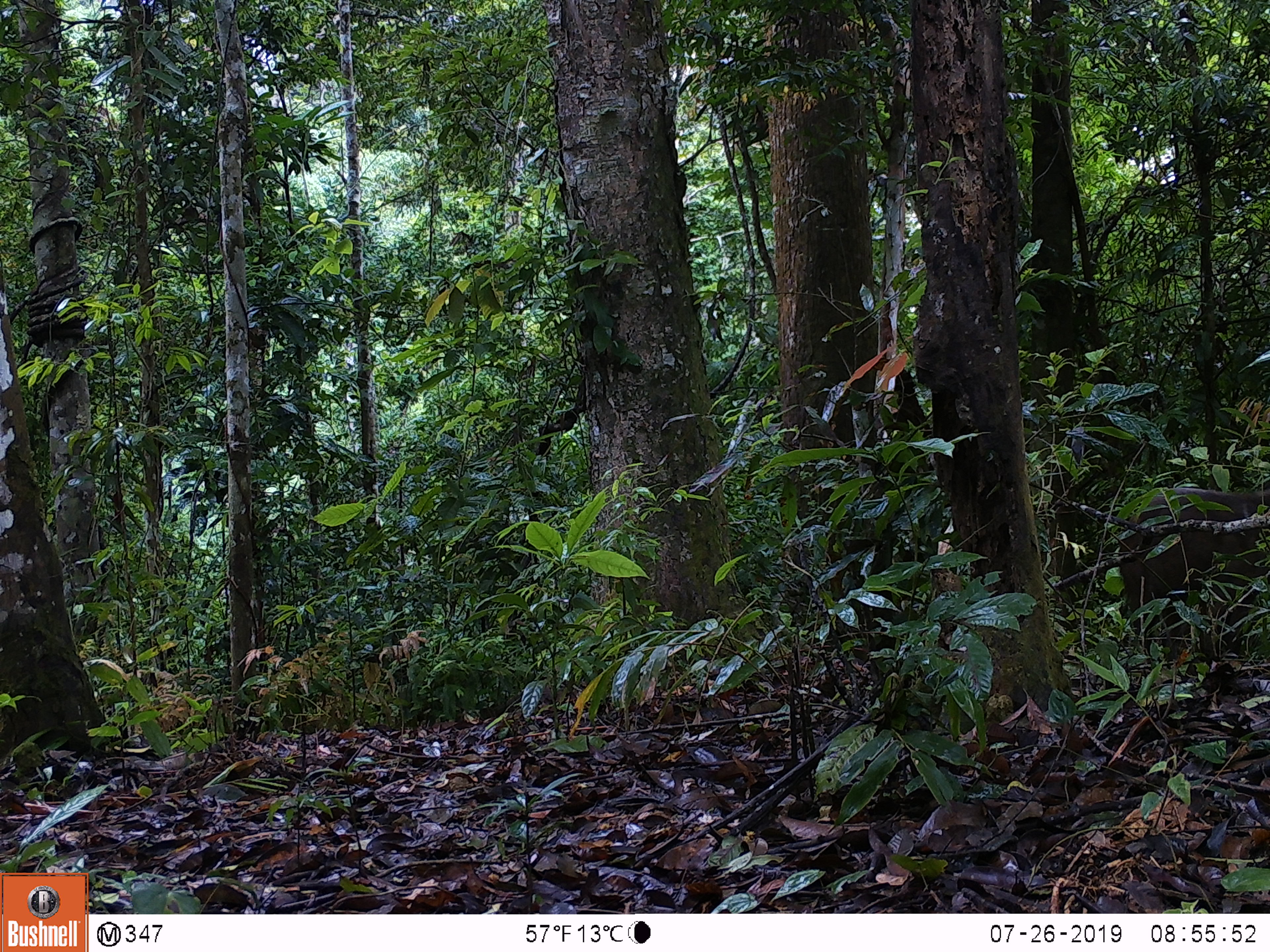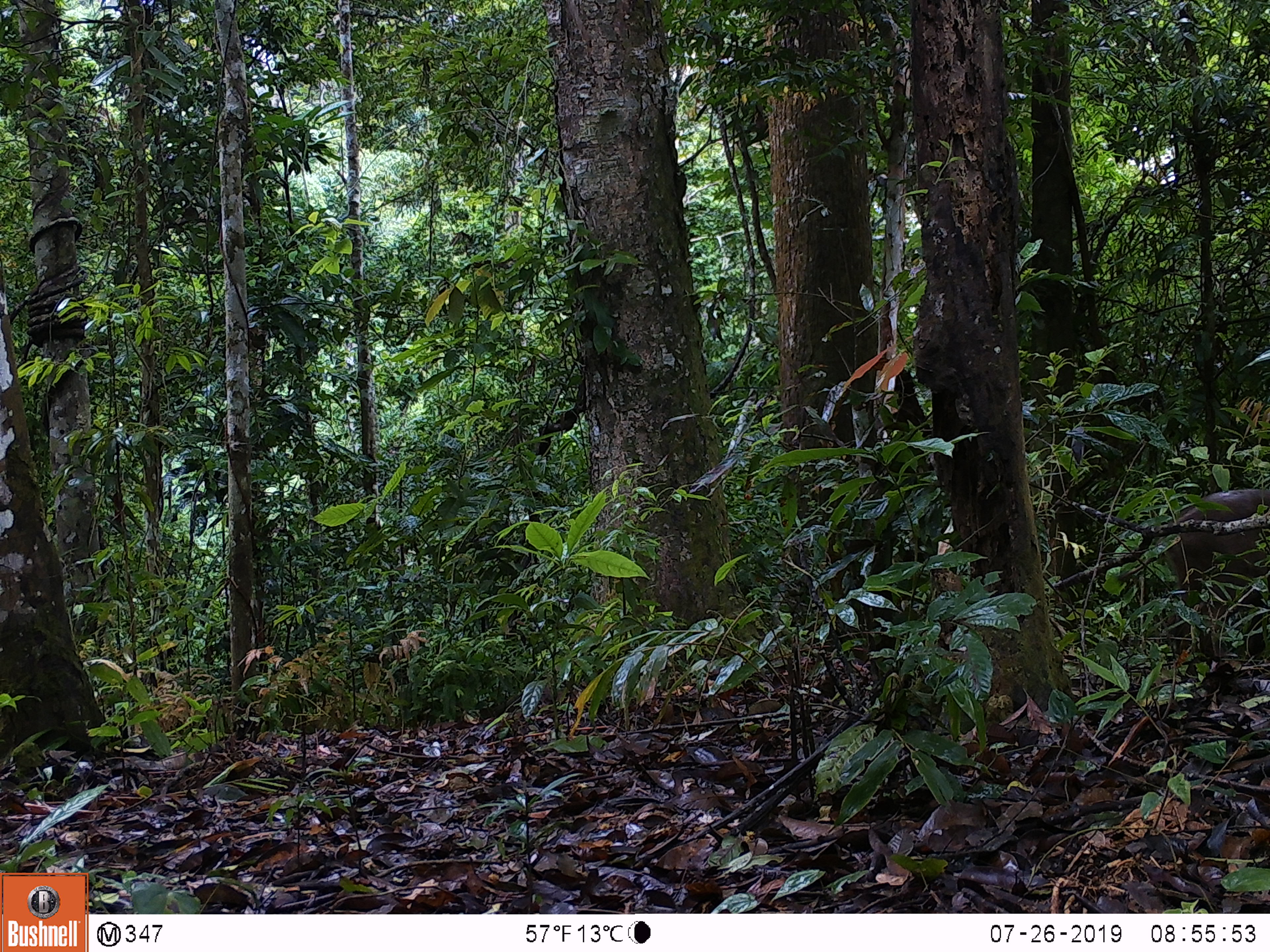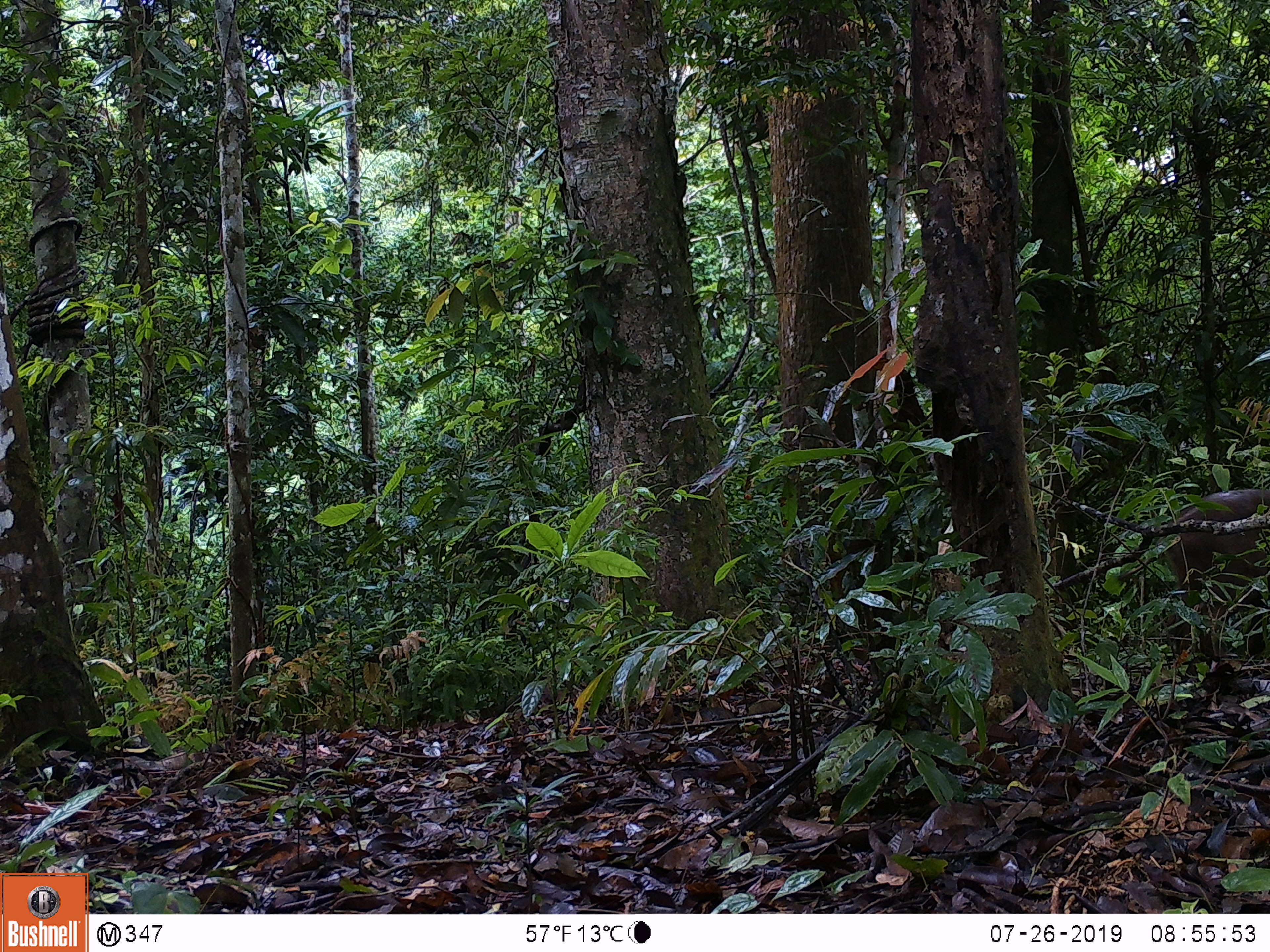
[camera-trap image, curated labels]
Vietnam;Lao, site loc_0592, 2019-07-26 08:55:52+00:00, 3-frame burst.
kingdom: Animalia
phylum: Chordata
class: Mammalia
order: Artiodactyla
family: Suidae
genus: Sus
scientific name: Sus scrofa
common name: eurasian wild pig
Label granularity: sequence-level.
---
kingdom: Animalia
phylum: Chordata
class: Aves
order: Galliformes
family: Phasianidae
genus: Polyplectron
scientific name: Polyplectron bicalcaratum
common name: gray peacock-pheasant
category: grey peacock pheasant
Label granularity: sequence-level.